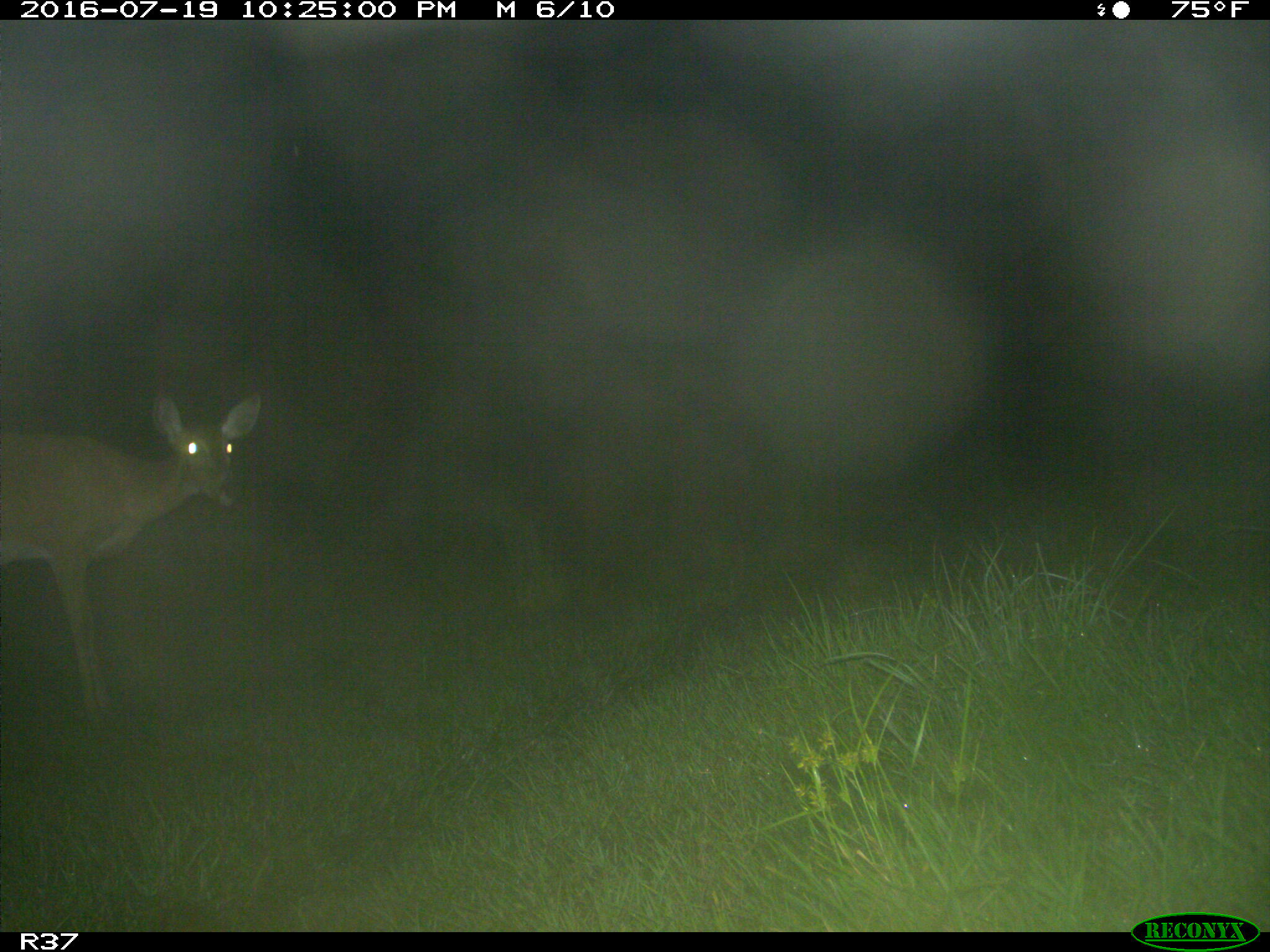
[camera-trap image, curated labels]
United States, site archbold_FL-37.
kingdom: Animalia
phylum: Chordata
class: Mammalia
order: Artiodactyla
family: Cervidae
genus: Odocoileus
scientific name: Odocoileus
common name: deer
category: unidentified deer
Unidentified deer (deer) (Odocoileus).